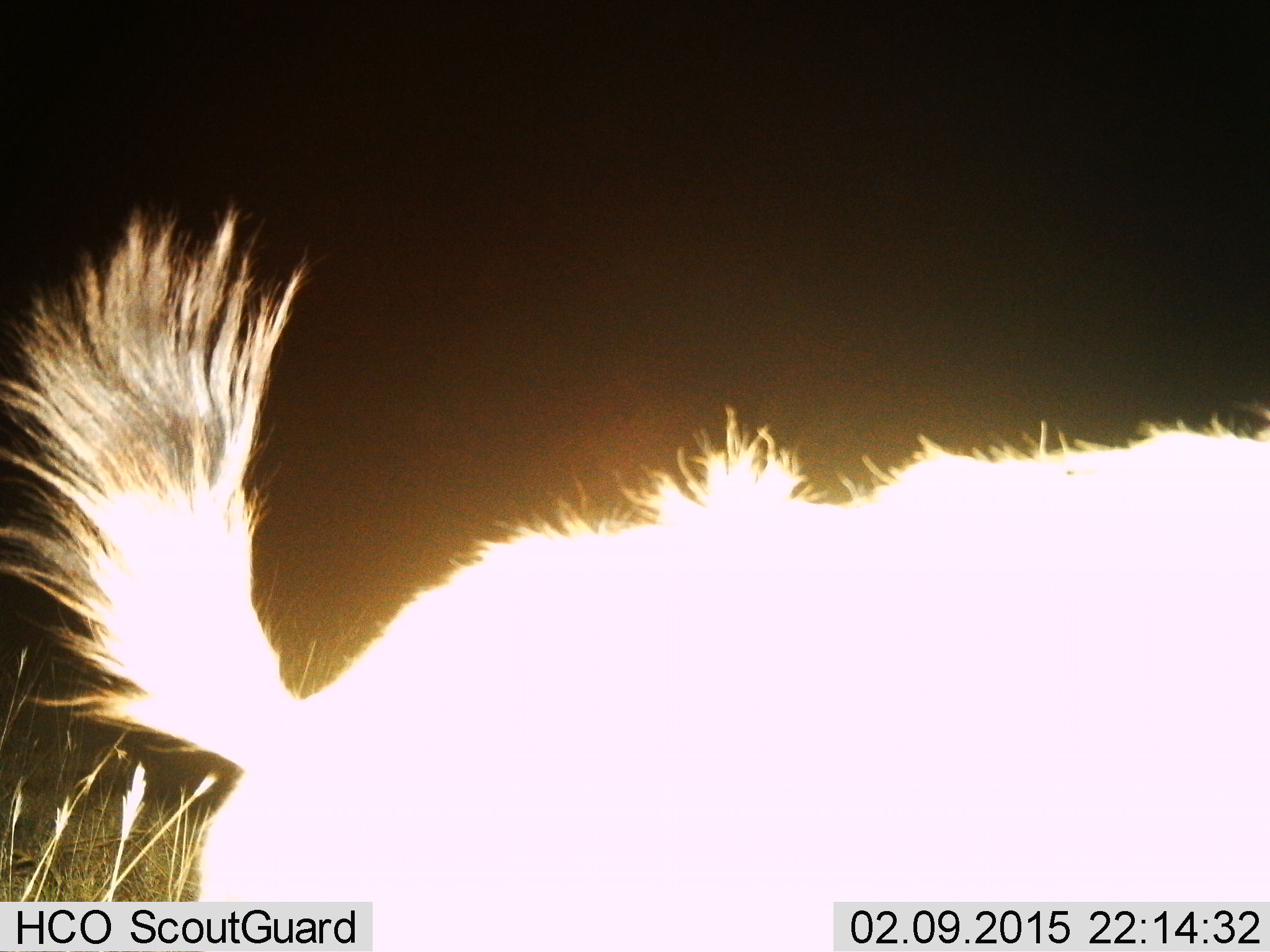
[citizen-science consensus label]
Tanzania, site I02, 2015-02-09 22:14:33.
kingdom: Animalia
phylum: Chordata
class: Mammalia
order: Carnivora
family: Hyaenidae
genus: Crocuta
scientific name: Crocuta crocuta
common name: spotted hyena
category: hyenaspotted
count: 1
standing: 70%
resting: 0%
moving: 30%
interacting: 0%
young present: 0%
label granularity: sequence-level